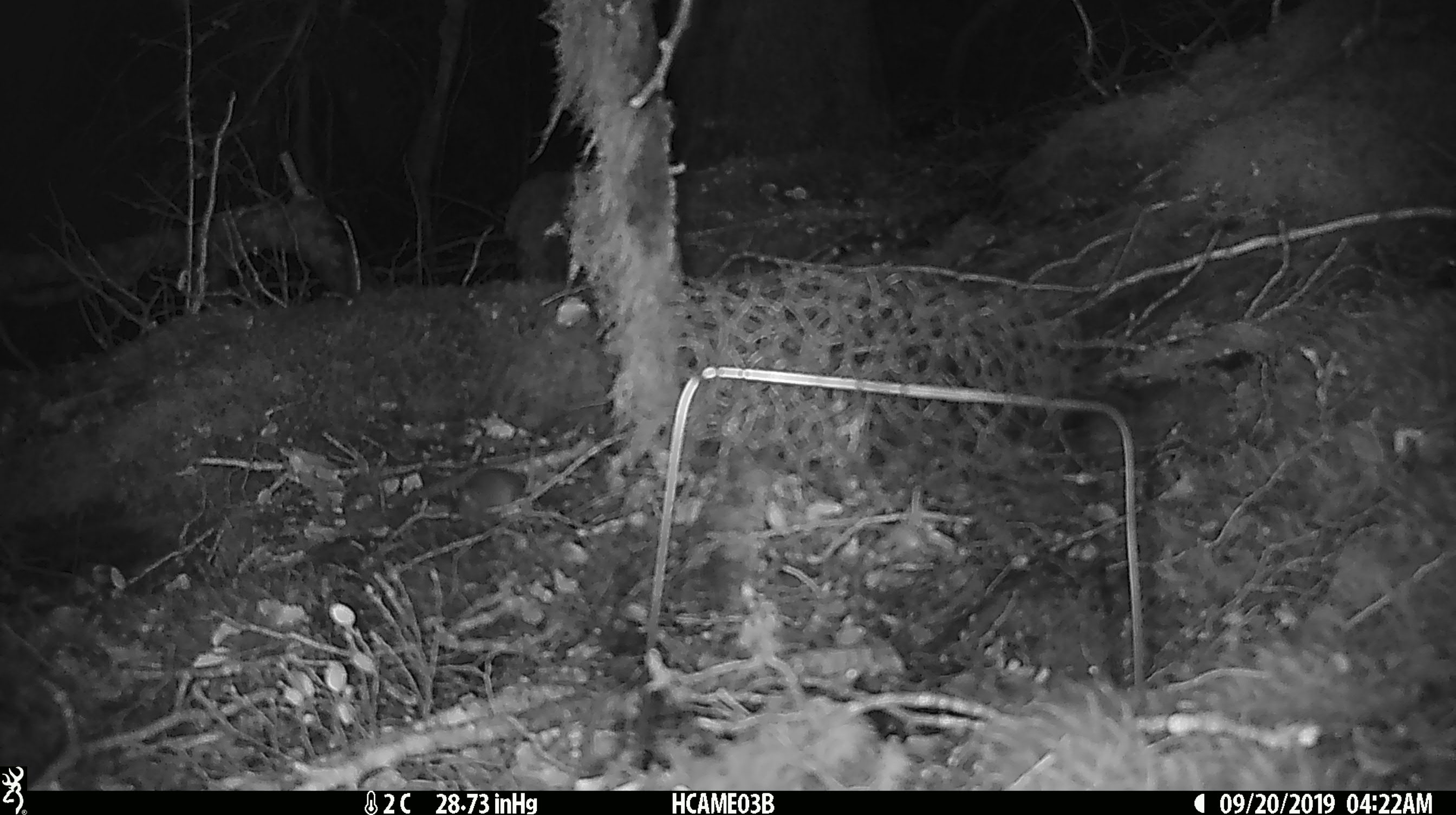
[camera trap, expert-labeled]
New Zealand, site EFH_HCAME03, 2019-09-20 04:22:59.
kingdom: Animalia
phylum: Chordata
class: Mammalia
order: Rodentia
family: Muridae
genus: Mus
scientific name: Mus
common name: mouse